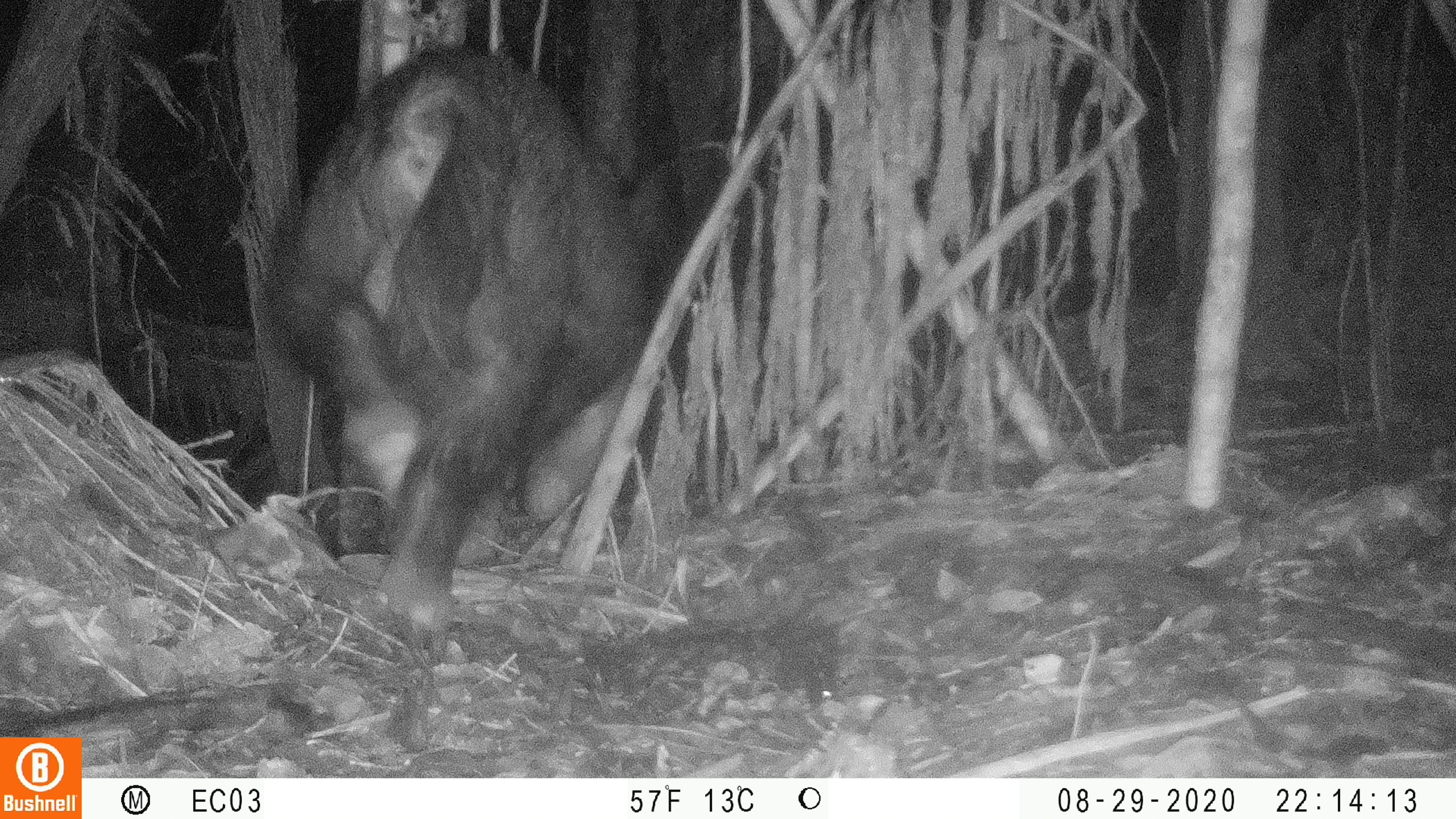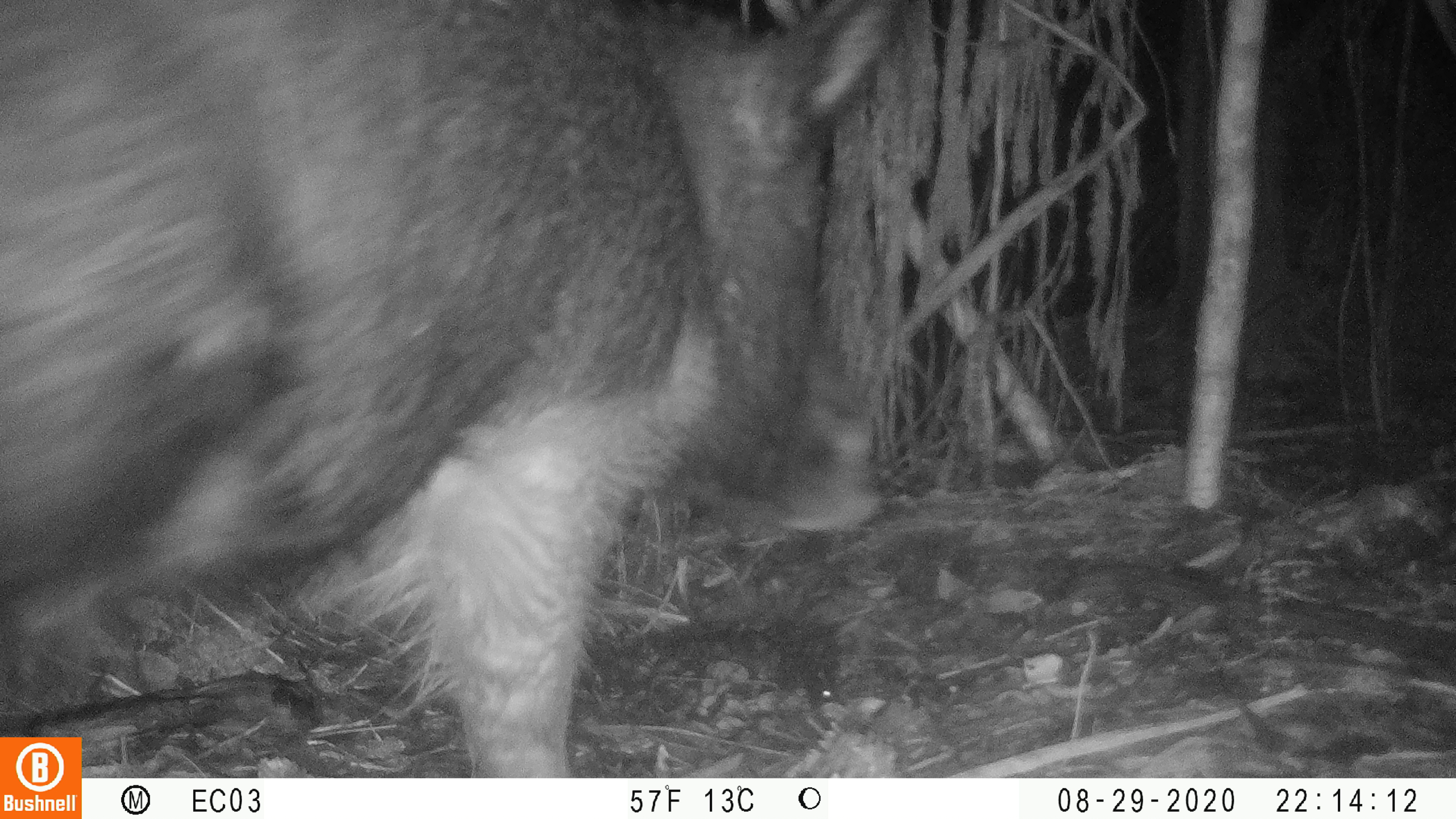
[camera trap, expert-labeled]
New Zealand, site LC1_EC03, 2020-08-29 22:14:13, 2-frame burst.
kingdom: Animalia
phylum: Chordata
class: Mammalia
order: Artiodactyla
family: Suidae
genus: Sus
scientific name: Sus scrofa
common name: pig